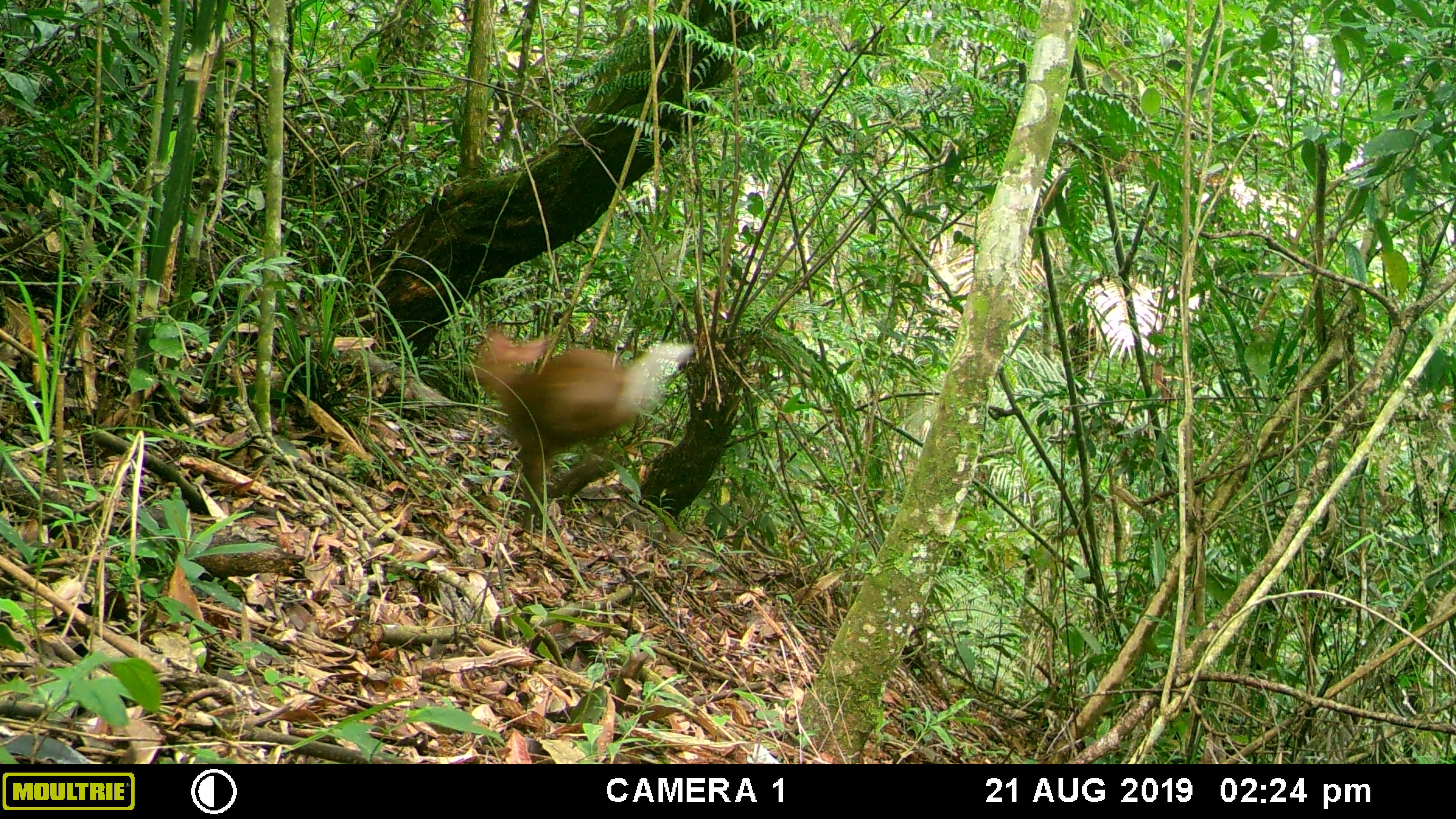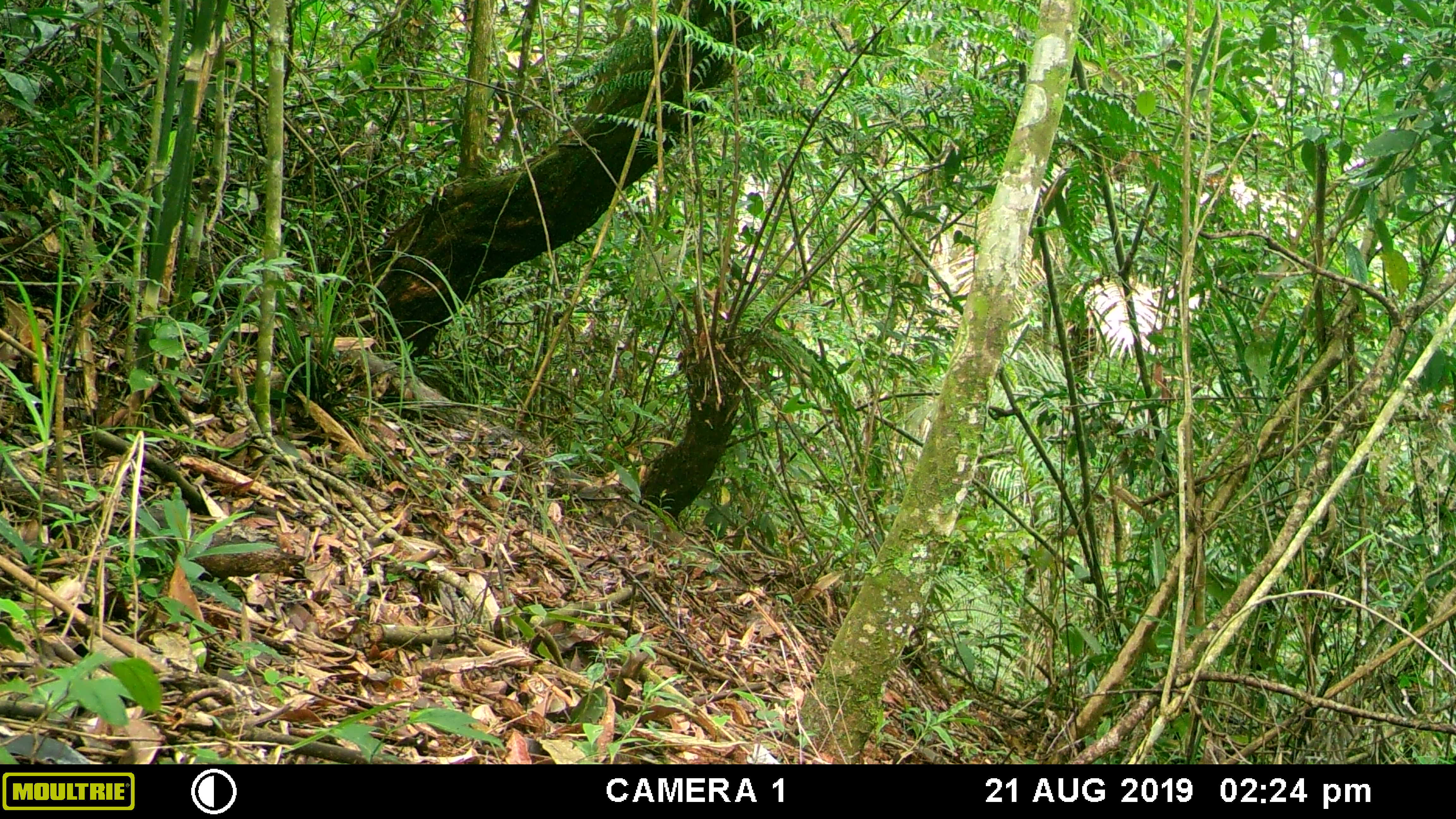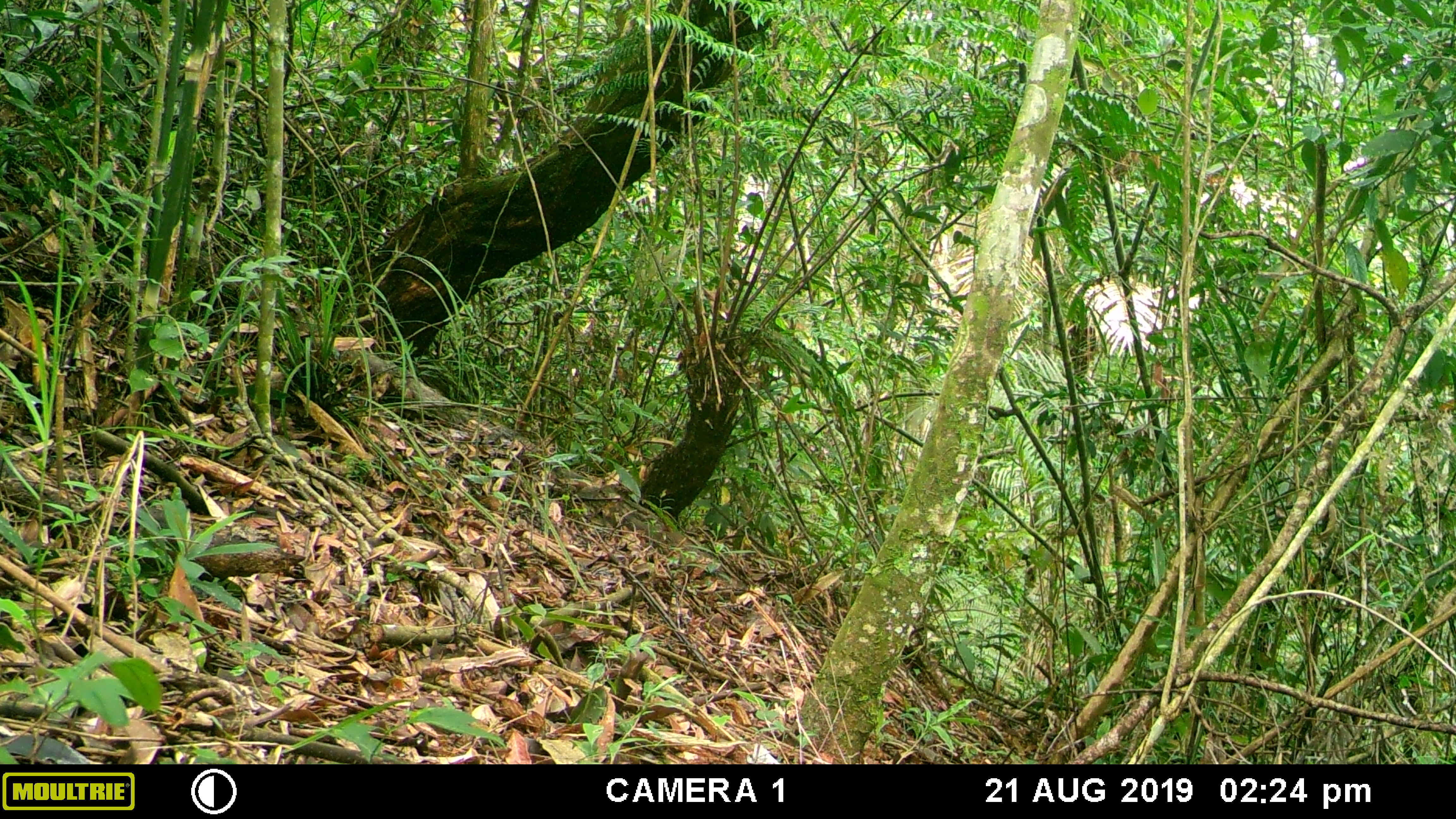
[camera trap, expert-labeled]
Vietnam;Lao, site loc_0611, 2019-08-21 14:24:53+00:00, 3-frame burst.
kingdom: Animalia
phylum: Chordata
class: Mammalia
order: Artiodactyla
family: Cervidae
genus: Muntiacus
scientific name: Muntiacus rooseveltorum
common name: roosevelt's muntjac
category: roosevelts muntjac group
Roosevelts muntjac group (roosevelt's muntjac) (Muntiacus rooseveltorum). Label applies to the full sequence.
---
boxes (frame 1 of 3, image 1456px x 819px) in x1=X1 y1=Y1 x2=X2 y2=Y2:
roosevelts muntjac group: x1=466 y1=321 x2=694 y2=532